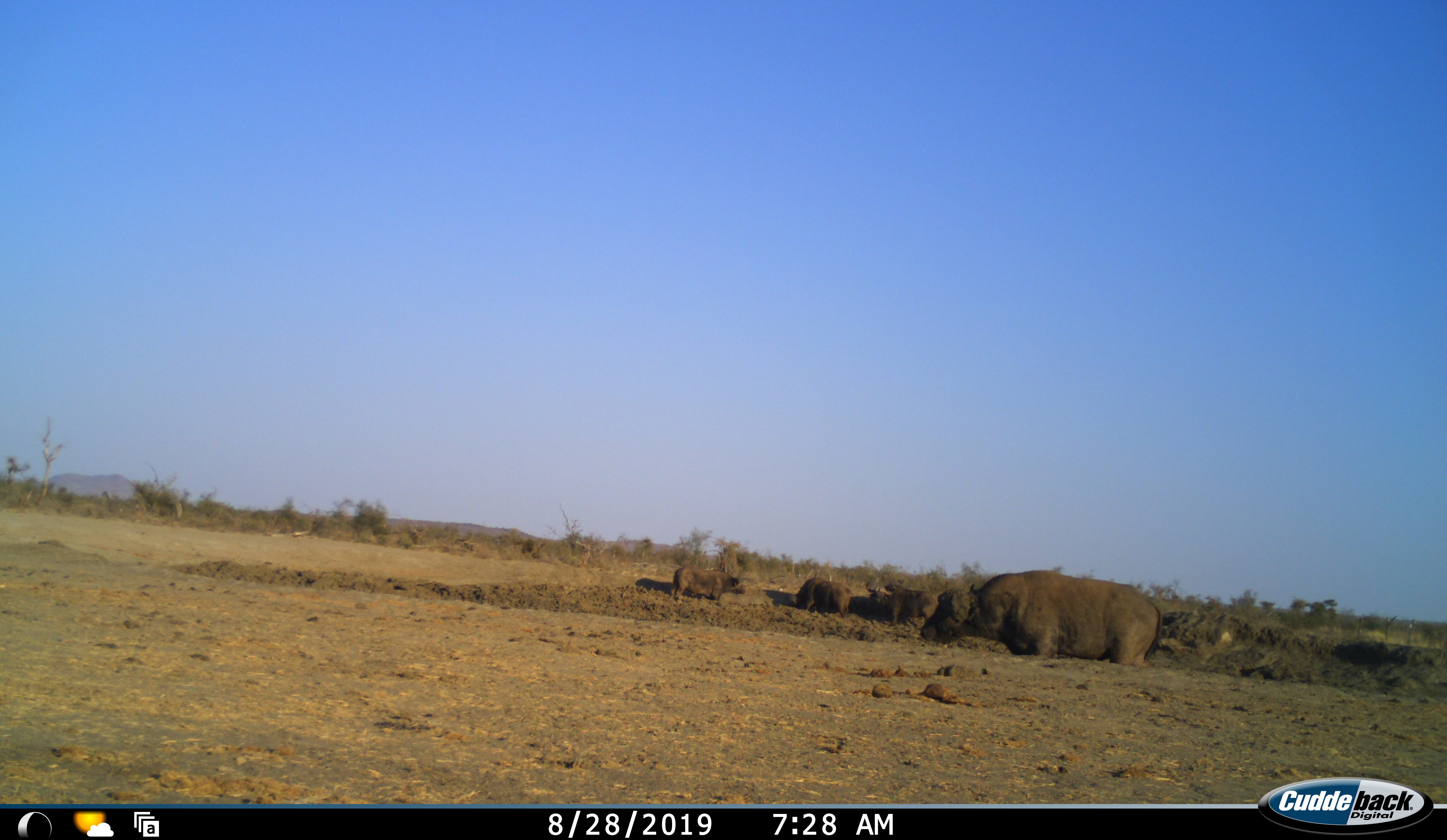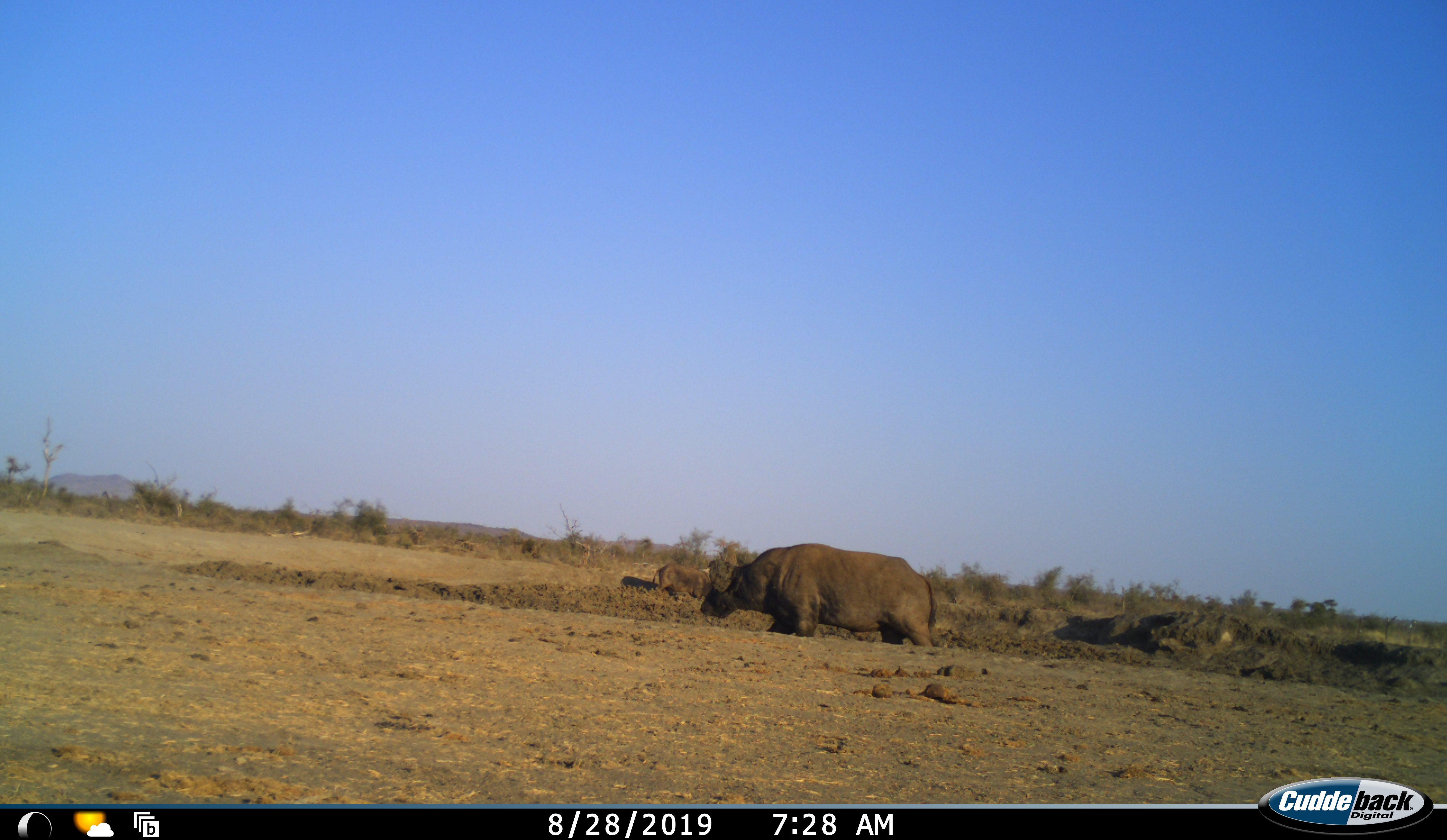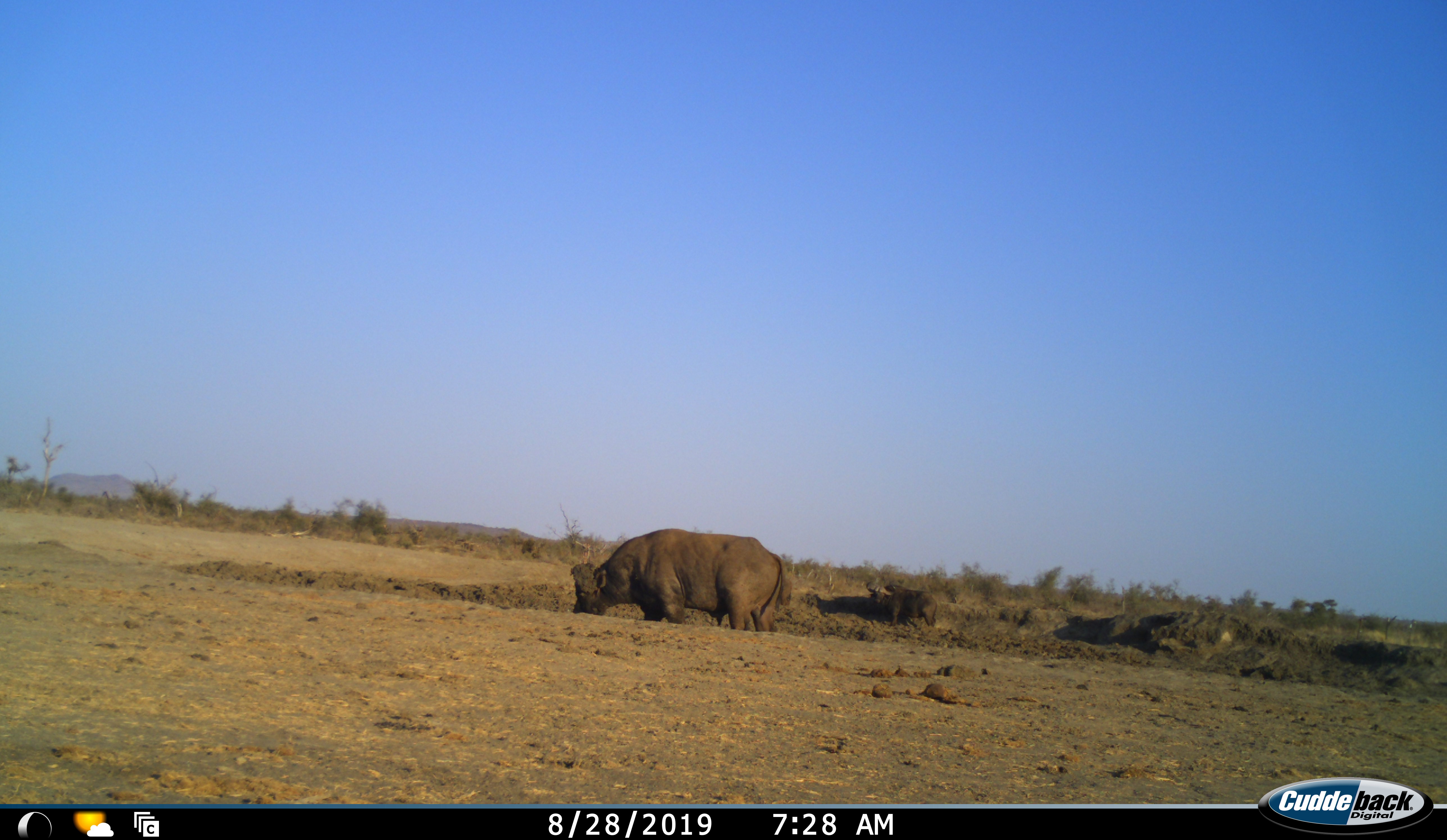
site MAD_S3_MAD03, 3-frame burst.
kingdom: Animalia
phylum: Chordata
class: Mammalia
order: Artiodactyla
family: Bovidae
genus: Syncerus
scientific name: Syncerus caffer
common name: african buffalo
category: buffalo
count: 4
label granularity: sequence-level